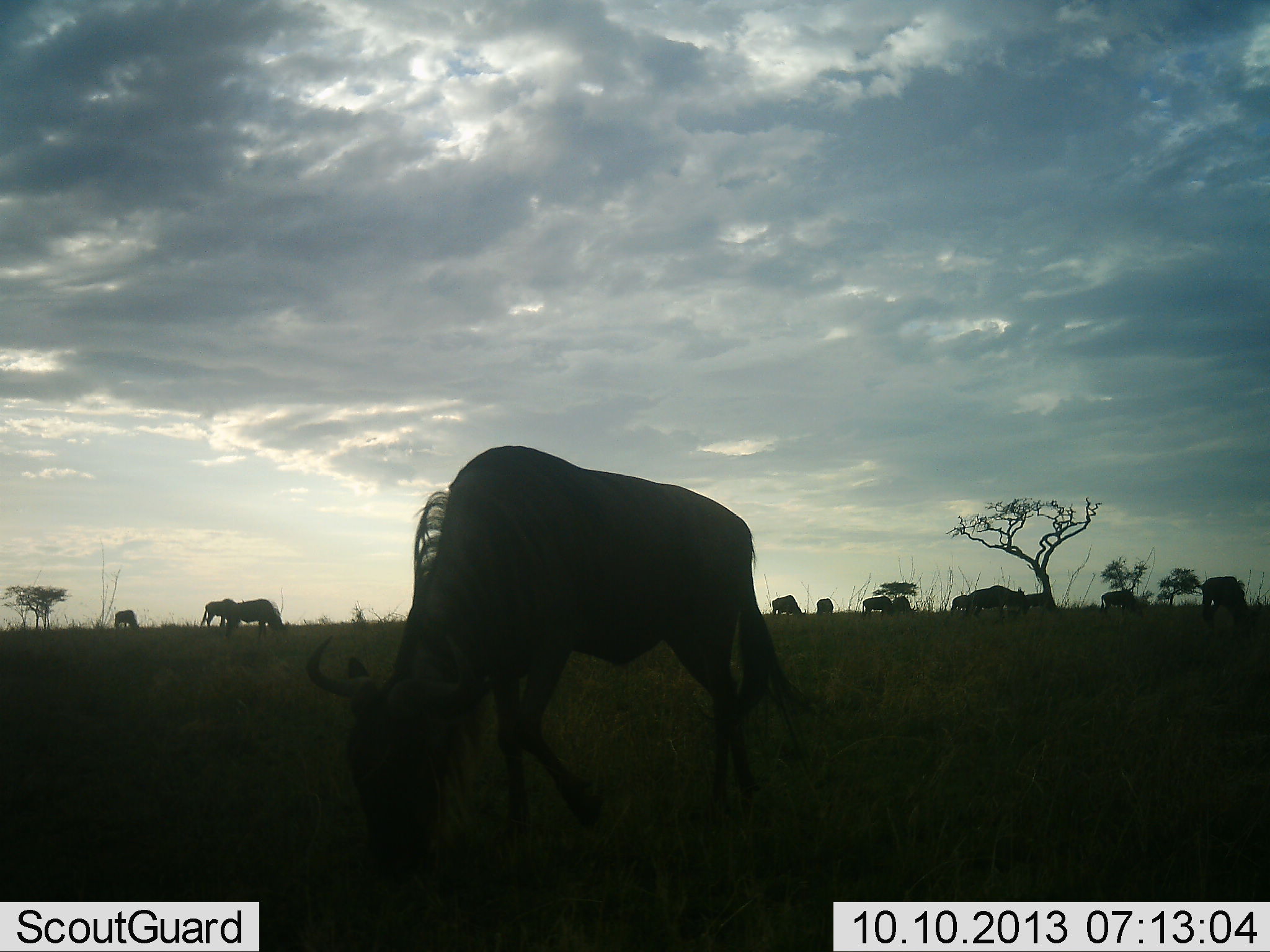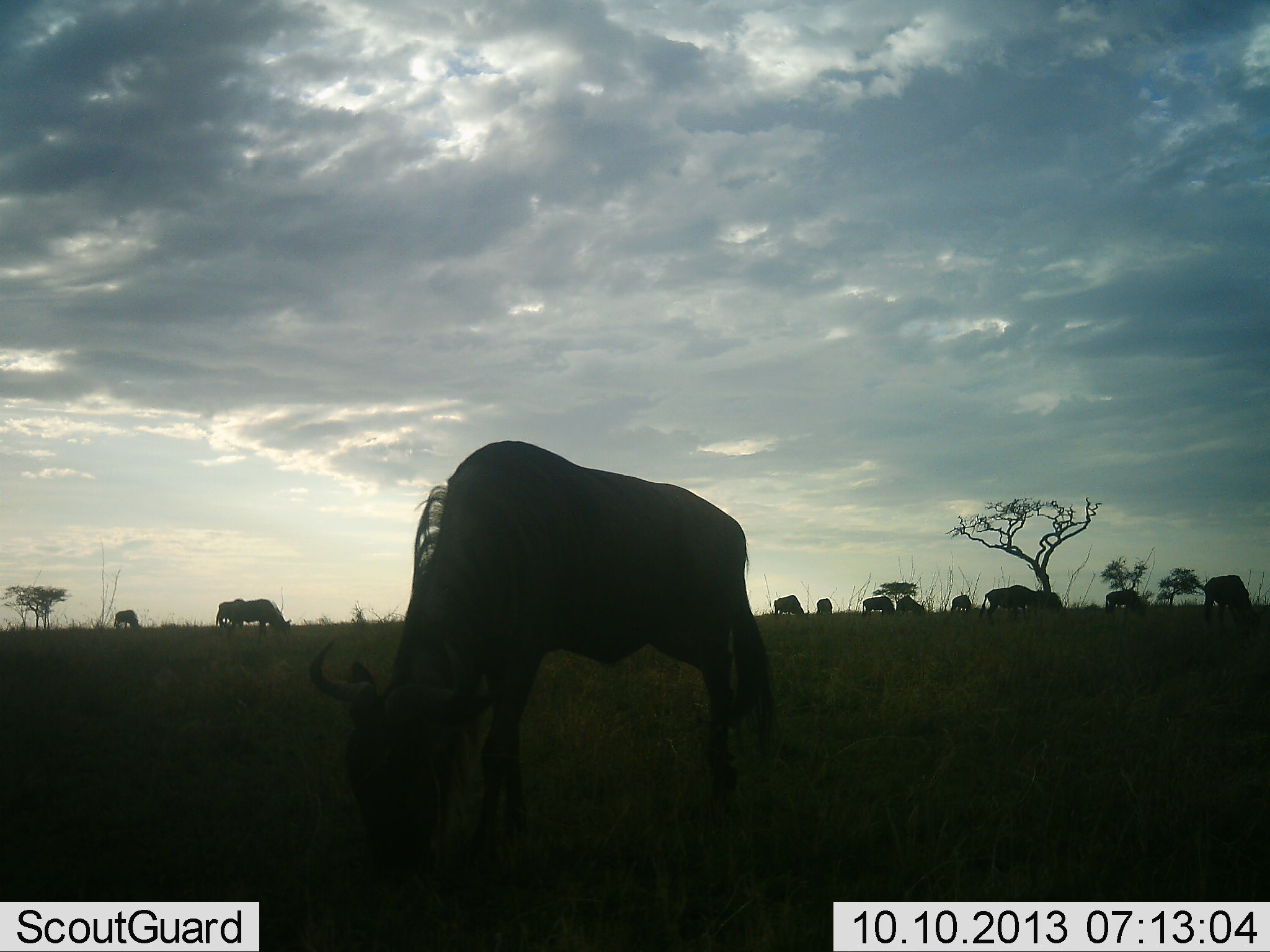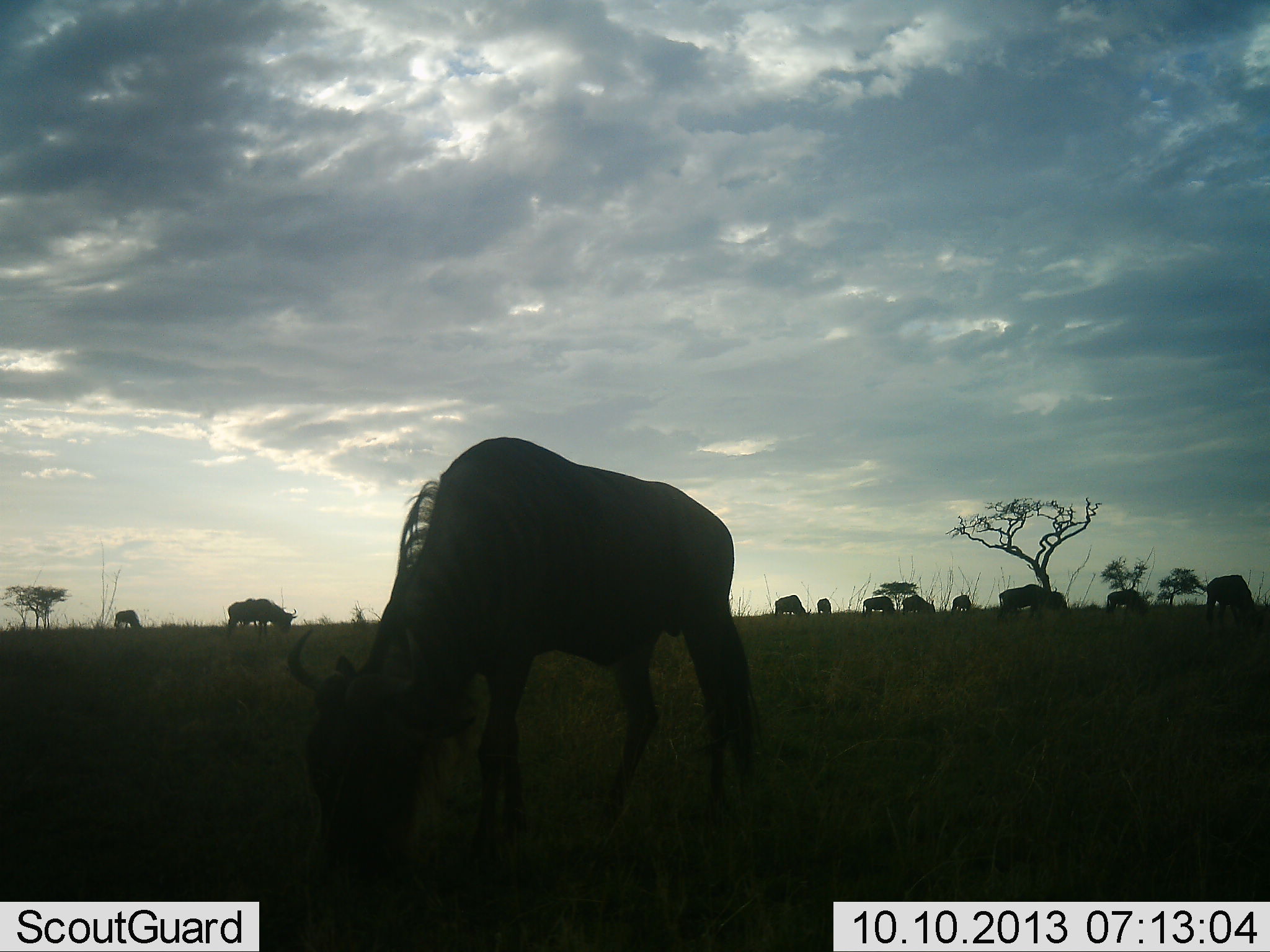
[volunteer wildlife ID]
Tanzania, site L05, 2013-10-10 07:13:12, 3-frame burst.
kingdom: Animalia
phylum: Chordata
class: Mammalia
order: Artiodactyla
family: Bovidae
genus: Connochaetes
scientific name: Connochaetes taurinus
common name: blue wildebeest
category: wildebeest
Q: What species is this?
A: Wildebeest (blue wildebeest) (Connochaetes taurinus).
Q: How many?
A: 11-50.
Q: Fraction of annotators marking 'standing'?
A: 64%.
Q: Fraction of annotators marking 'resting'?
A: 9%.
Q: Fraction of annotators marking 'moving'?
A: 36%.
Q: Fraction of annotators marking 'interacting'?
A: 9%.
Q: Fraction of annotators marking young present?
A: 5%.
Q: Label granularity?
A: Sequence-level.